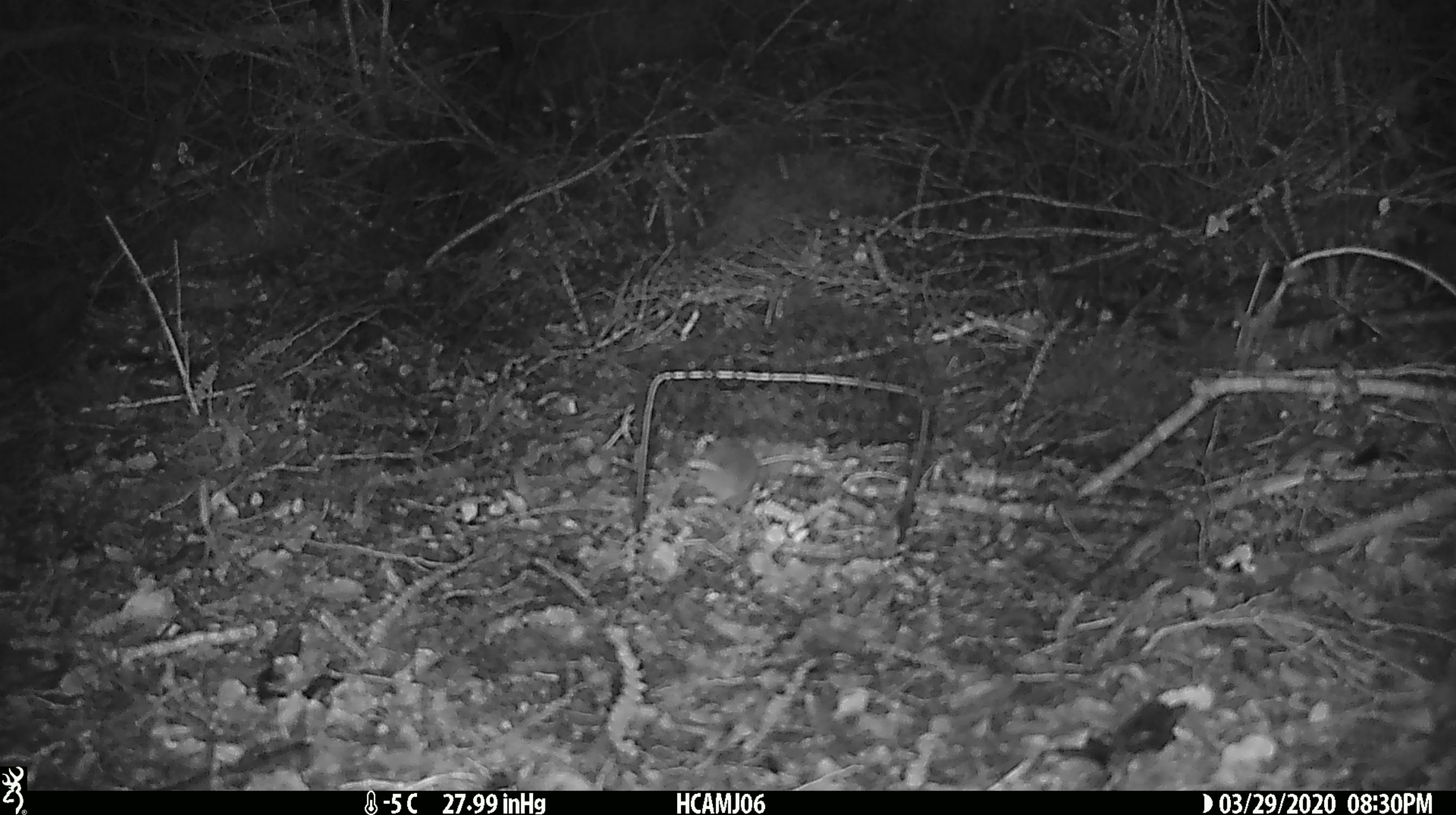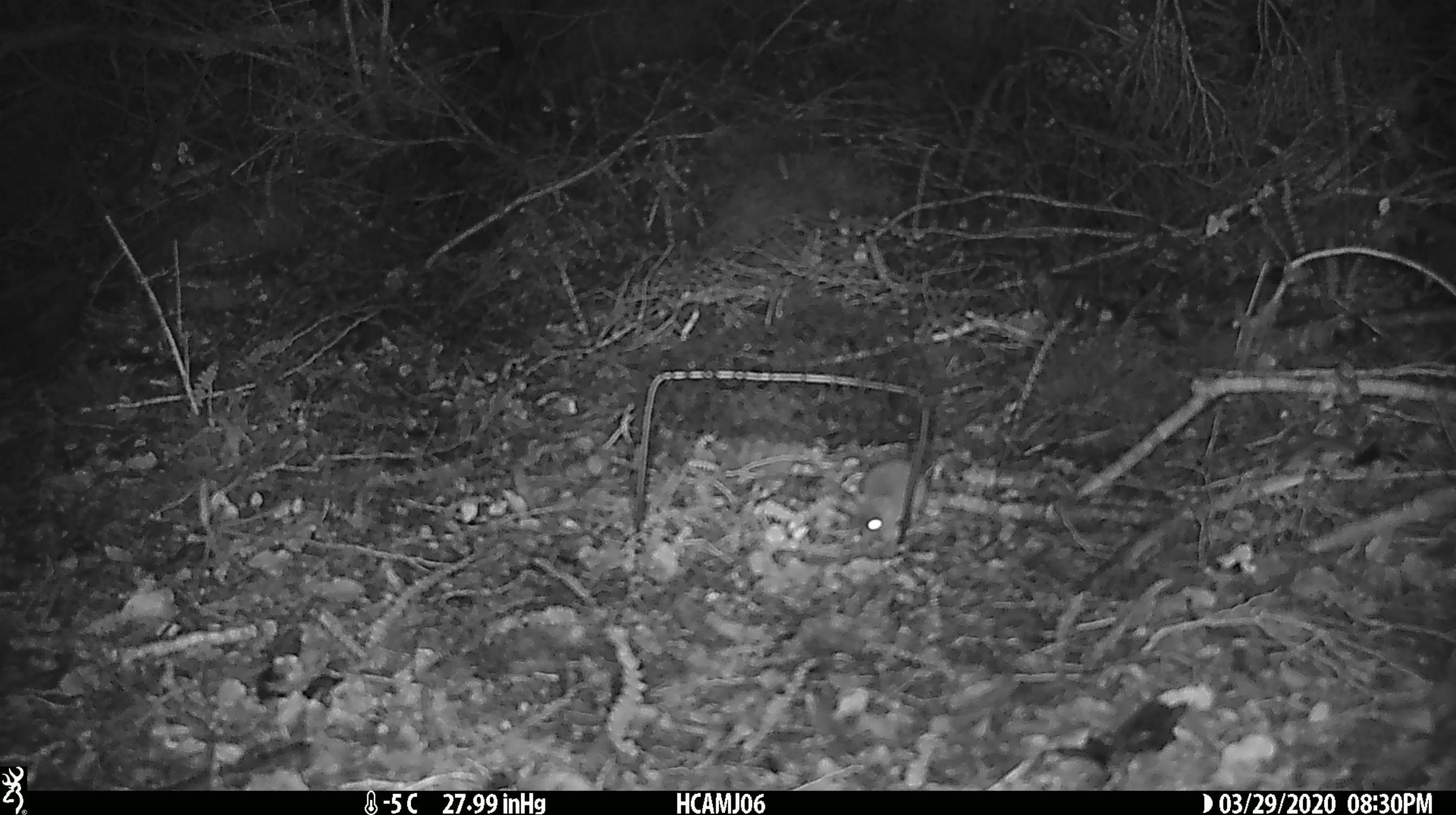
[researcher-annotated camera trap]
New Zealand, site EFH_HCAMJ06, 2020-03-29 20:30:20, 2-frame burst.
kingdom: Animalia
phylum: Chordata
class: Mammalia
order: Rodentia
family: Muridae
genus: Mus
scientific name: Mus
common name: mouse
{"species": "mouse (Mus)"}